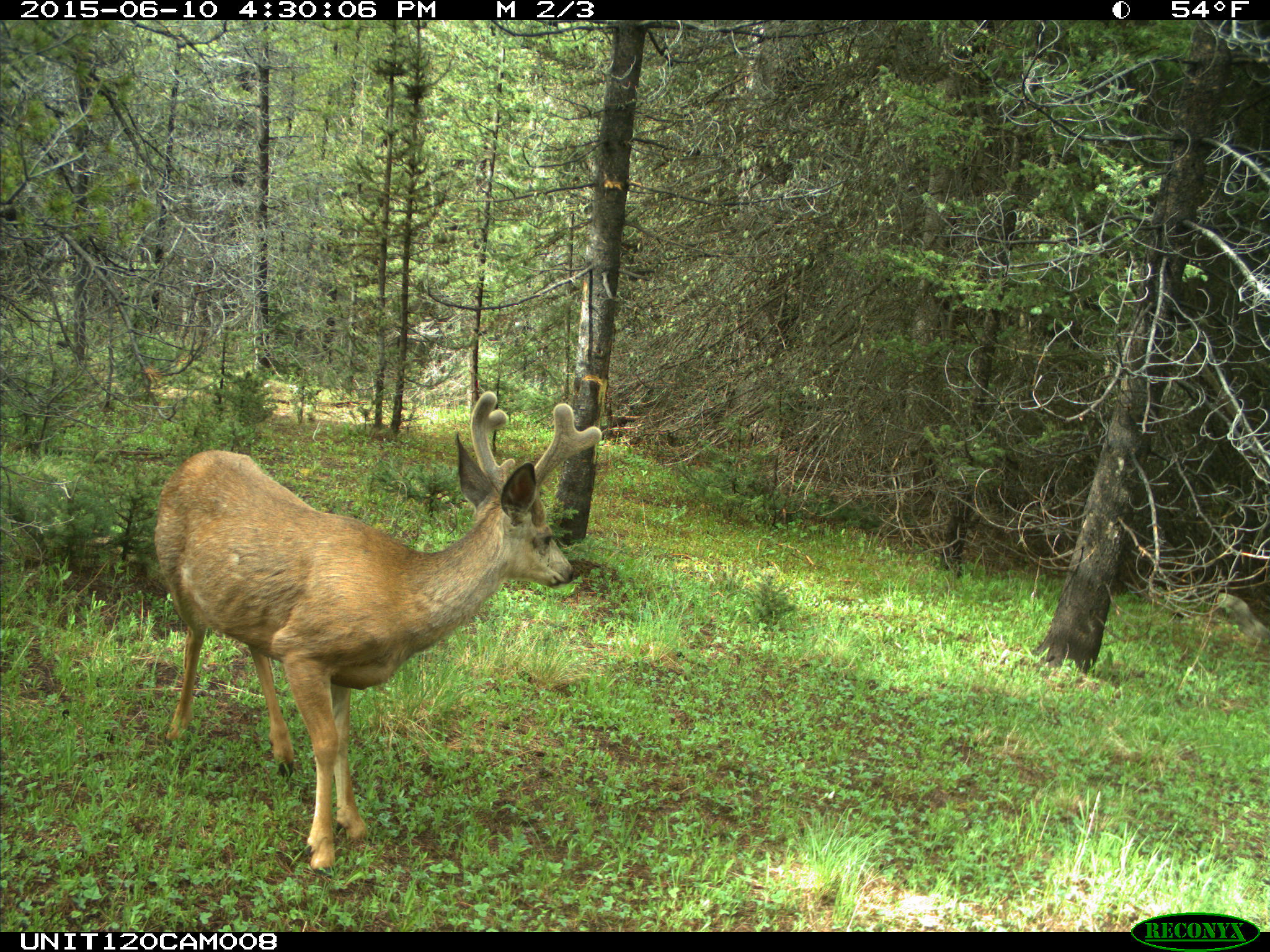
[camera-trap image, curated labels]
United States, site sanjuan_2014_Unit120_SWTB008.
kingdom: Animalia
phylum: Chordata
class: Mammalia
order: Artiodactyla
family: Cervidae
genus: Odocoileus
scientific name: Odocoileus hemionus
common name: mule deer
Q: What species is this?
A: Odocoileus hemionus (mule deer).